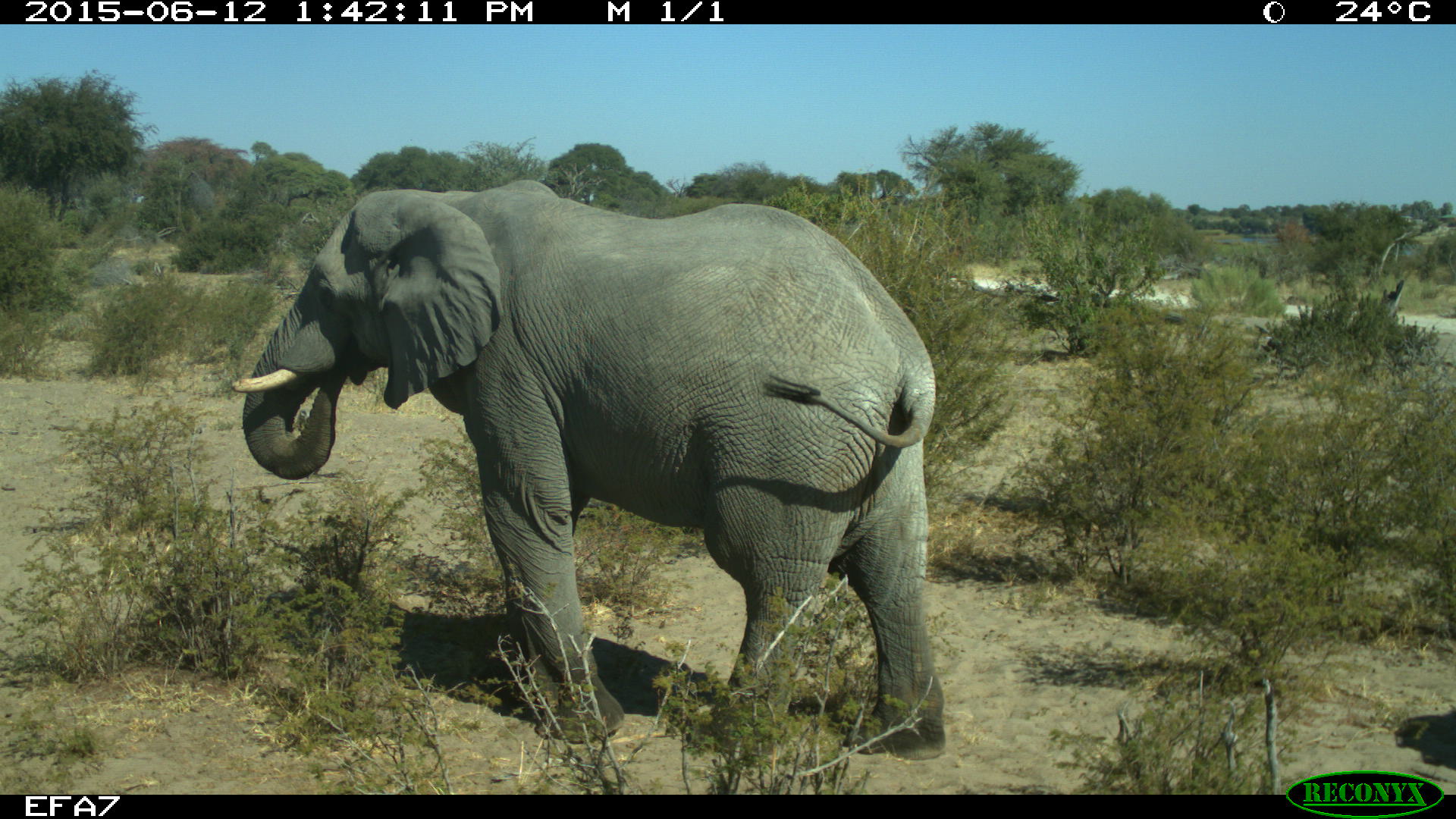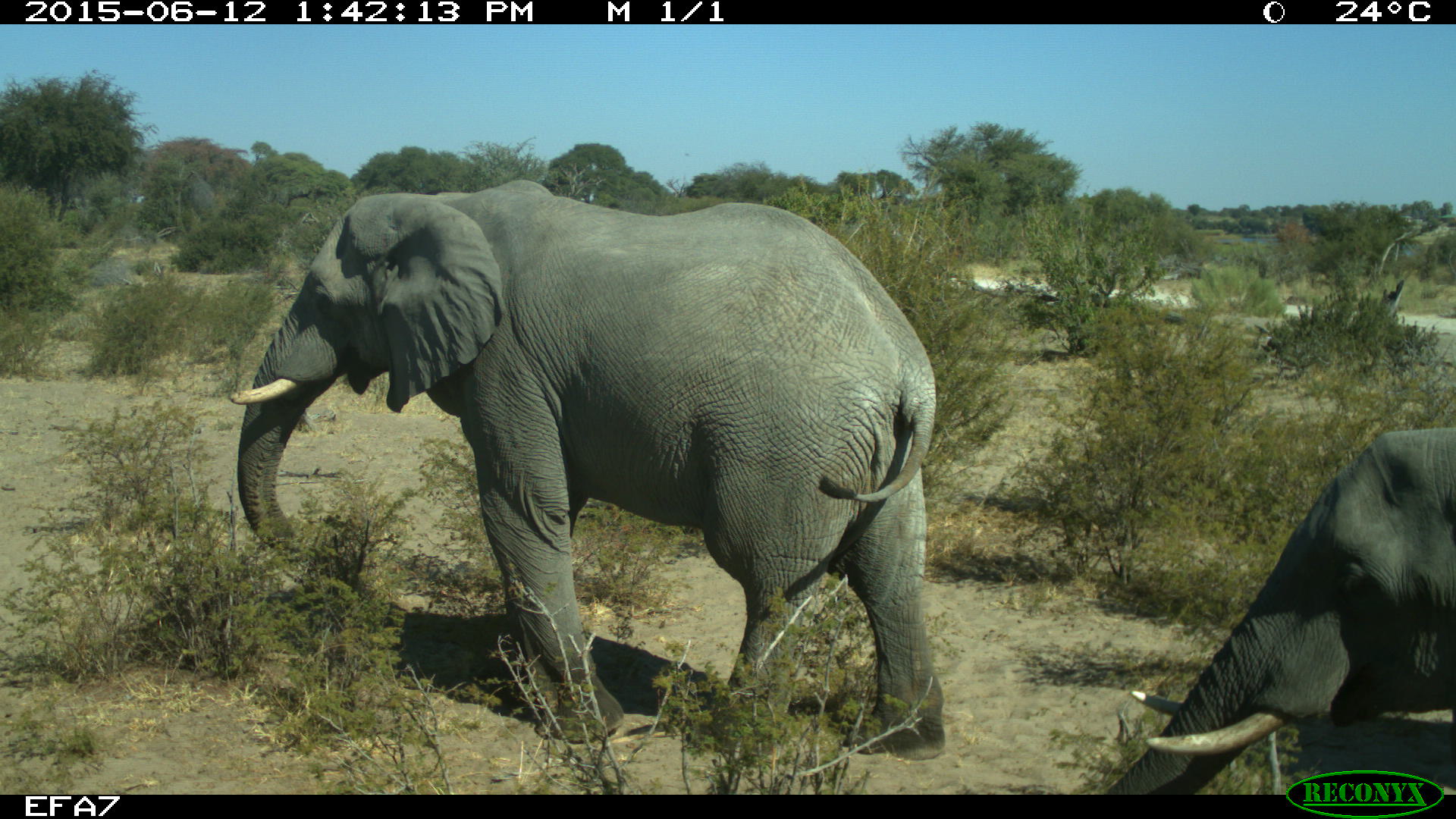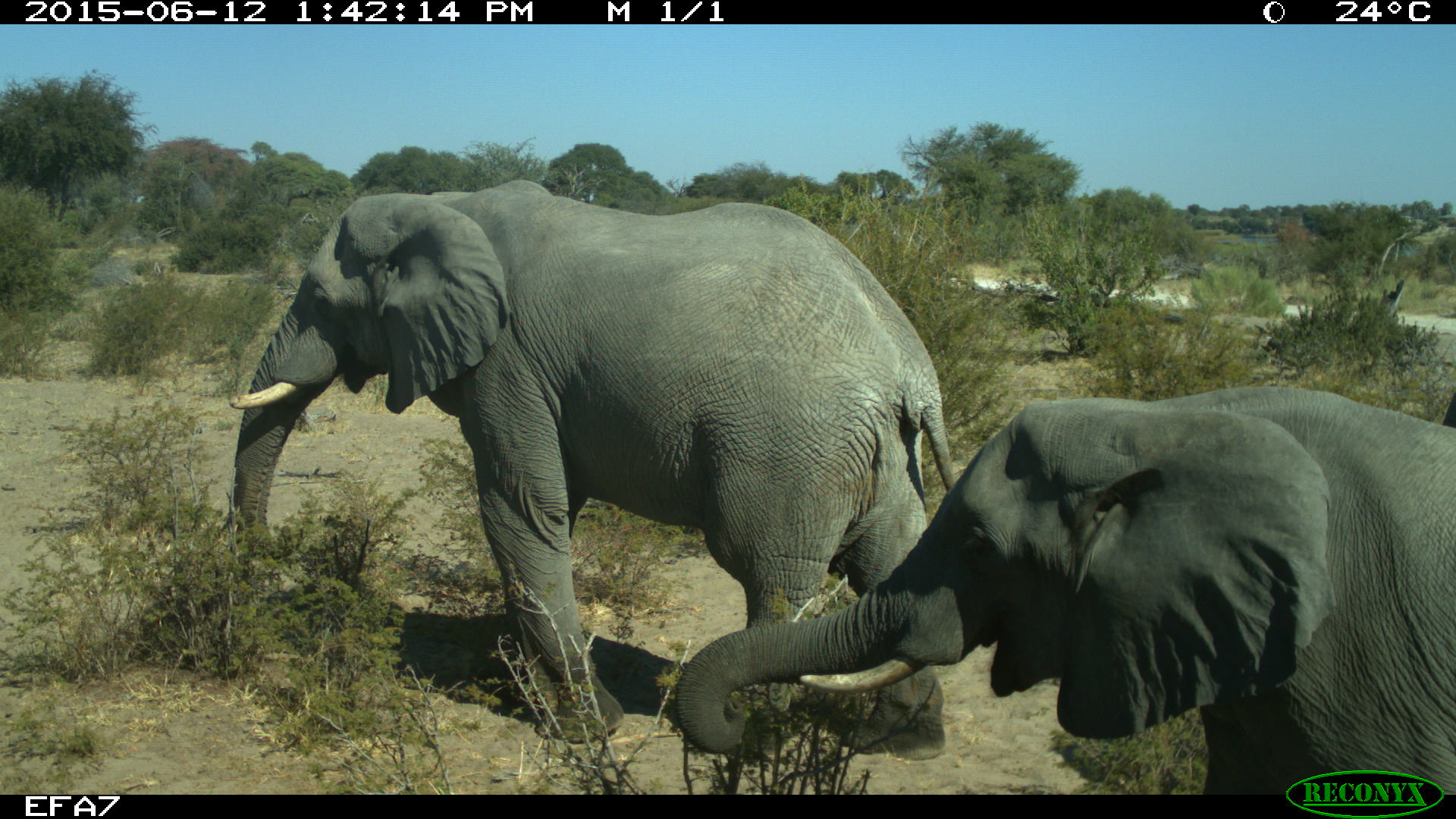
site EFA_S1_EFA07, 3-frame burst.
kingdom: Animalia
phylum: Chordata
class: Mammalia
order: Proboscidea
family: Elephantidae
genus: Loxodonta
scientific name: Loxodonta africana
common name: african bush elephant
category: elephant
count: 2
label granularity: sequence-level